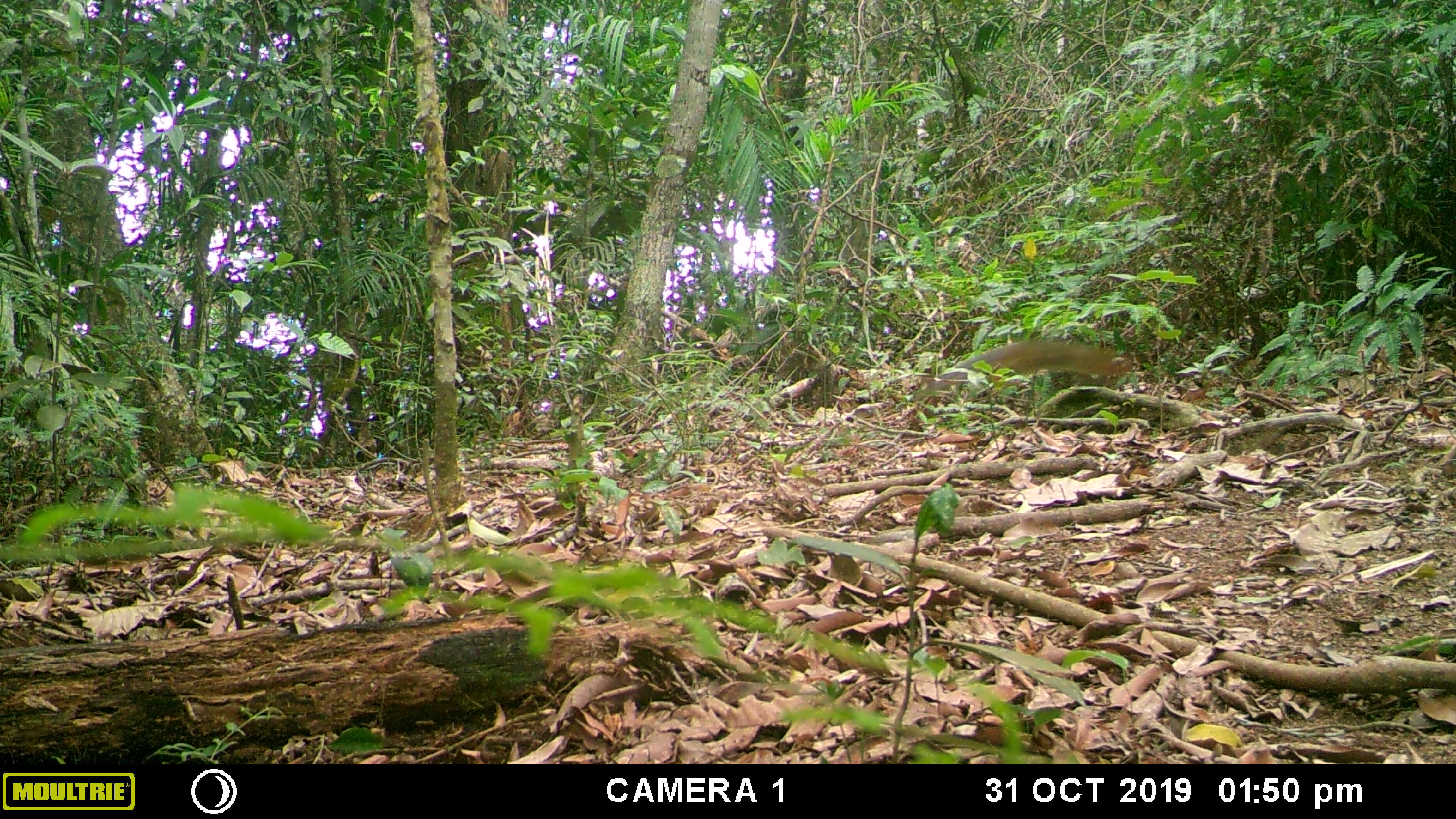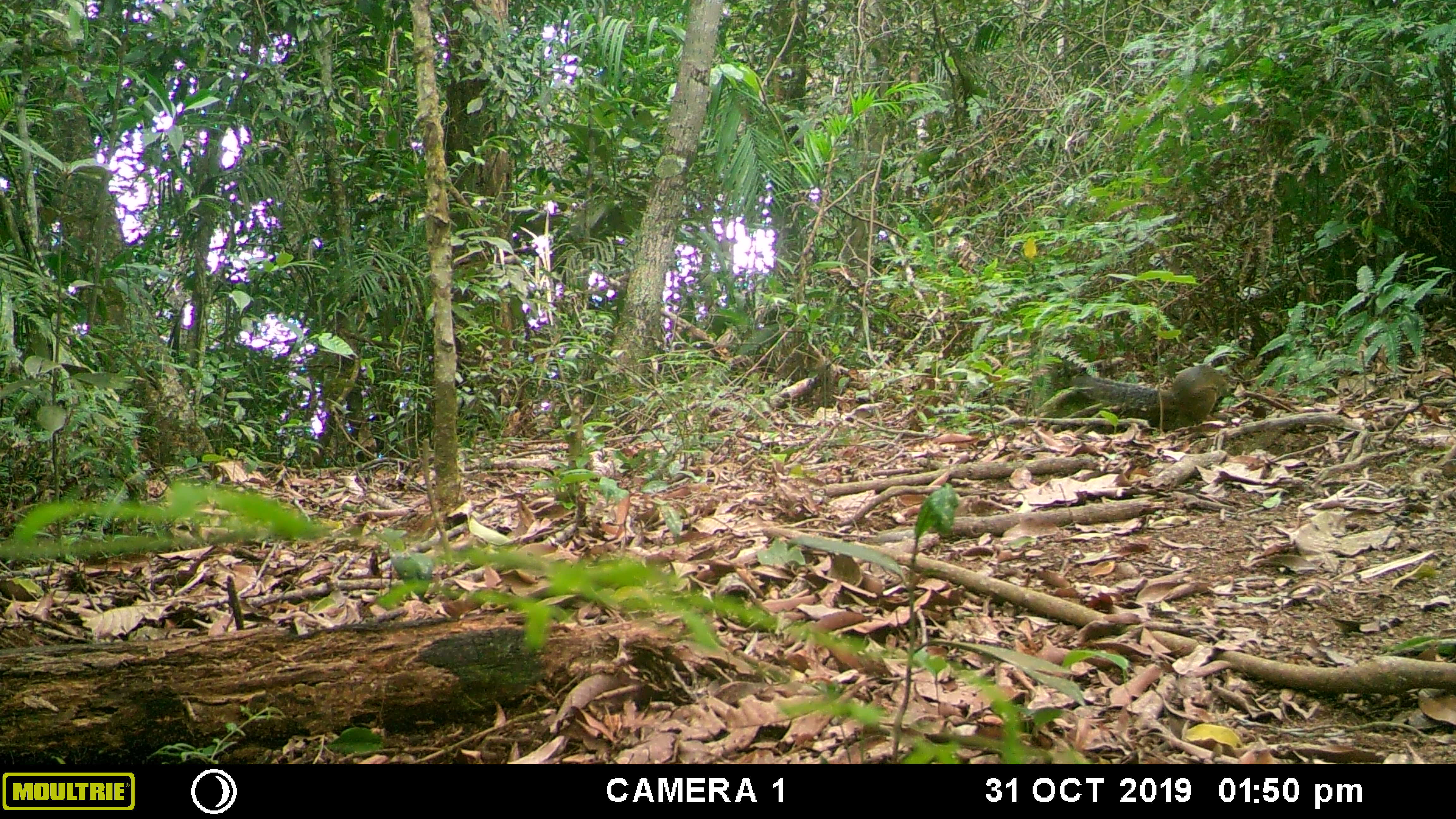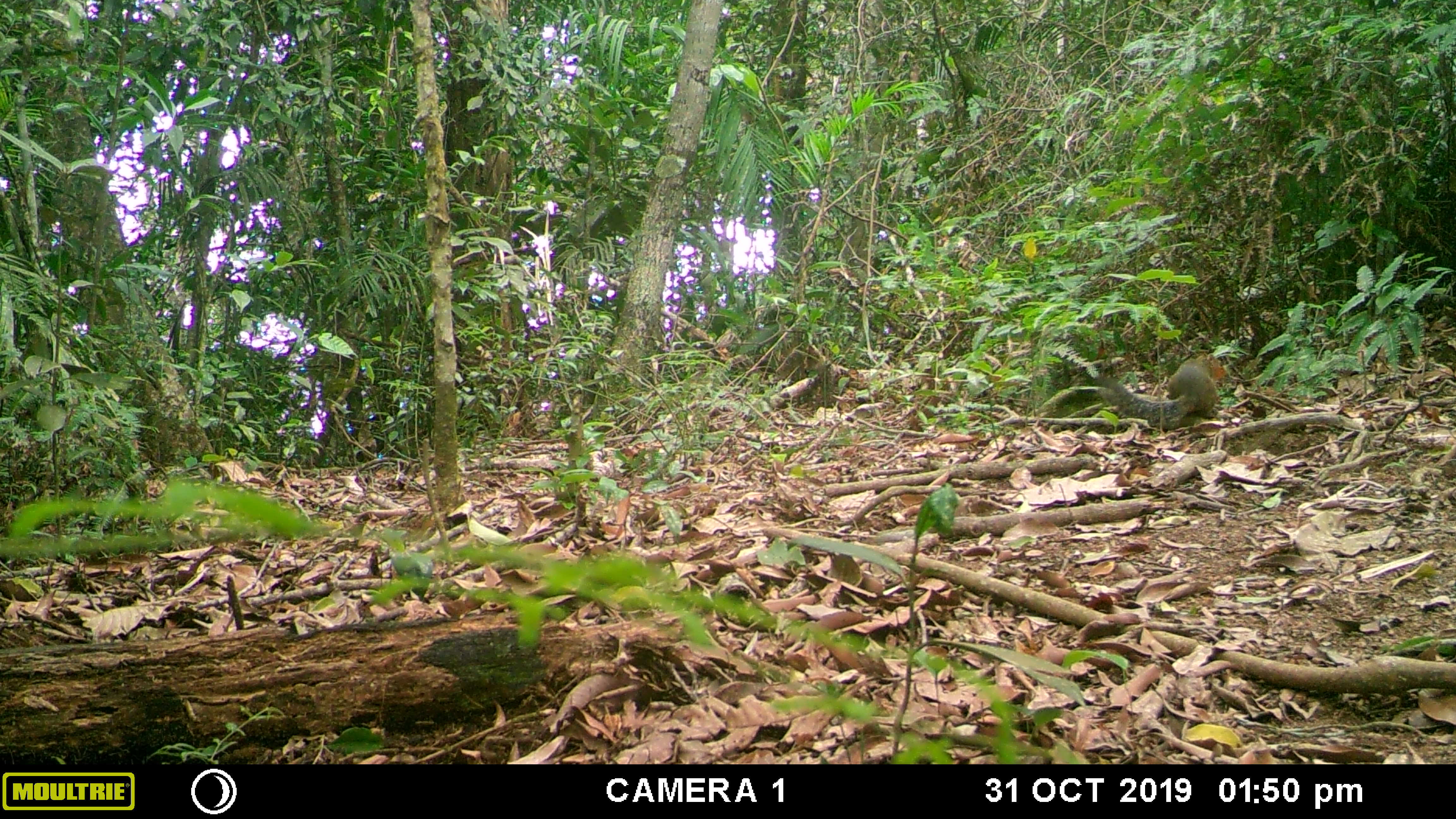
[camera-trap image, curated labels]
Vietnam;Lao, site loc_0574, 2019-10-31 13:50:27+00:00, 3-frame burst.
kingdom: Animalia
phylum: Chordata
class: Mammalia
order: Rodentia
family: Sciuridae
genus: Dremomys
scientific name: Dremomys rufigenis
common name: red-cheeked squirrel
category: red cheeked squirrel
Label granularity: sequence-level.